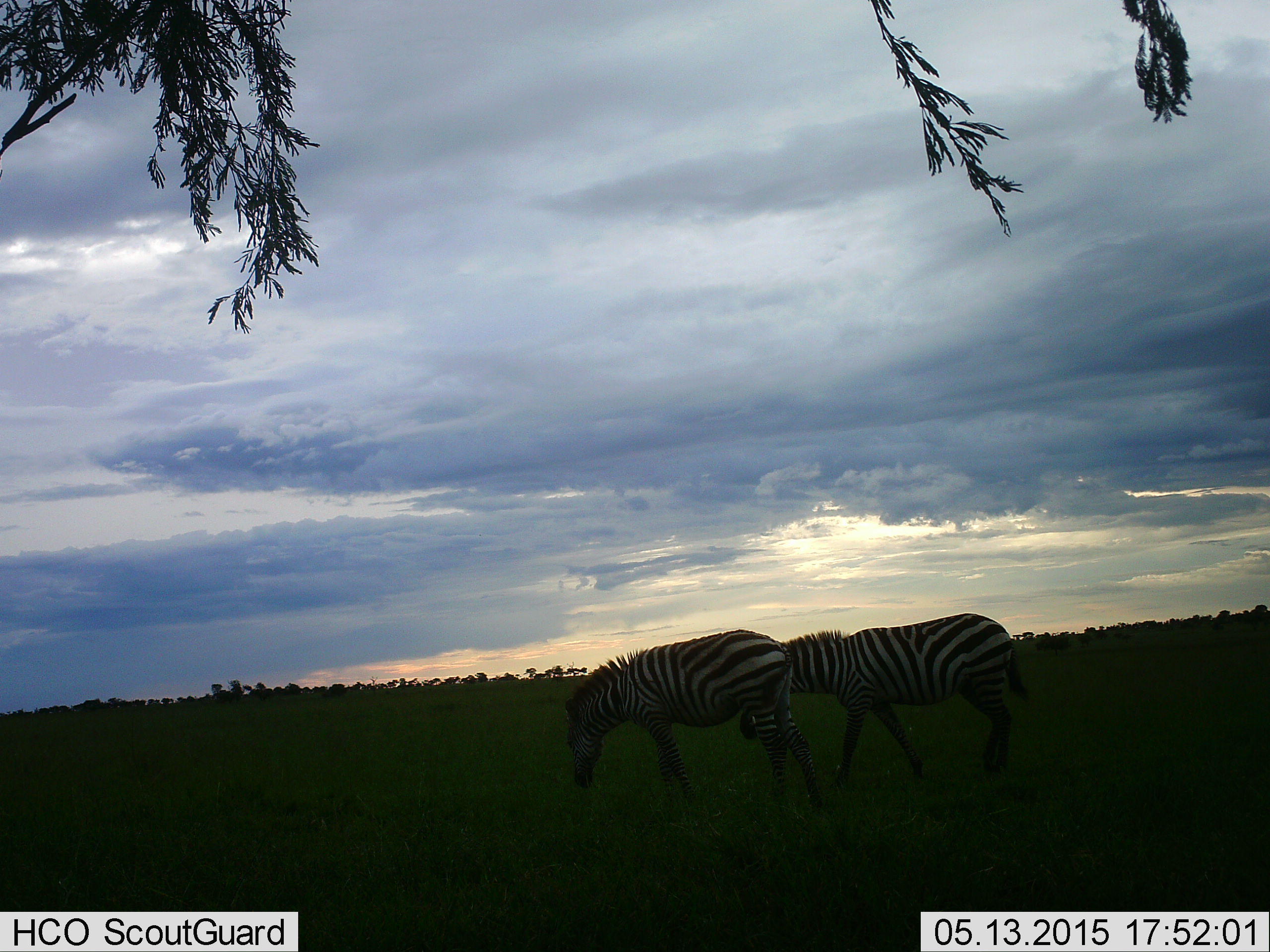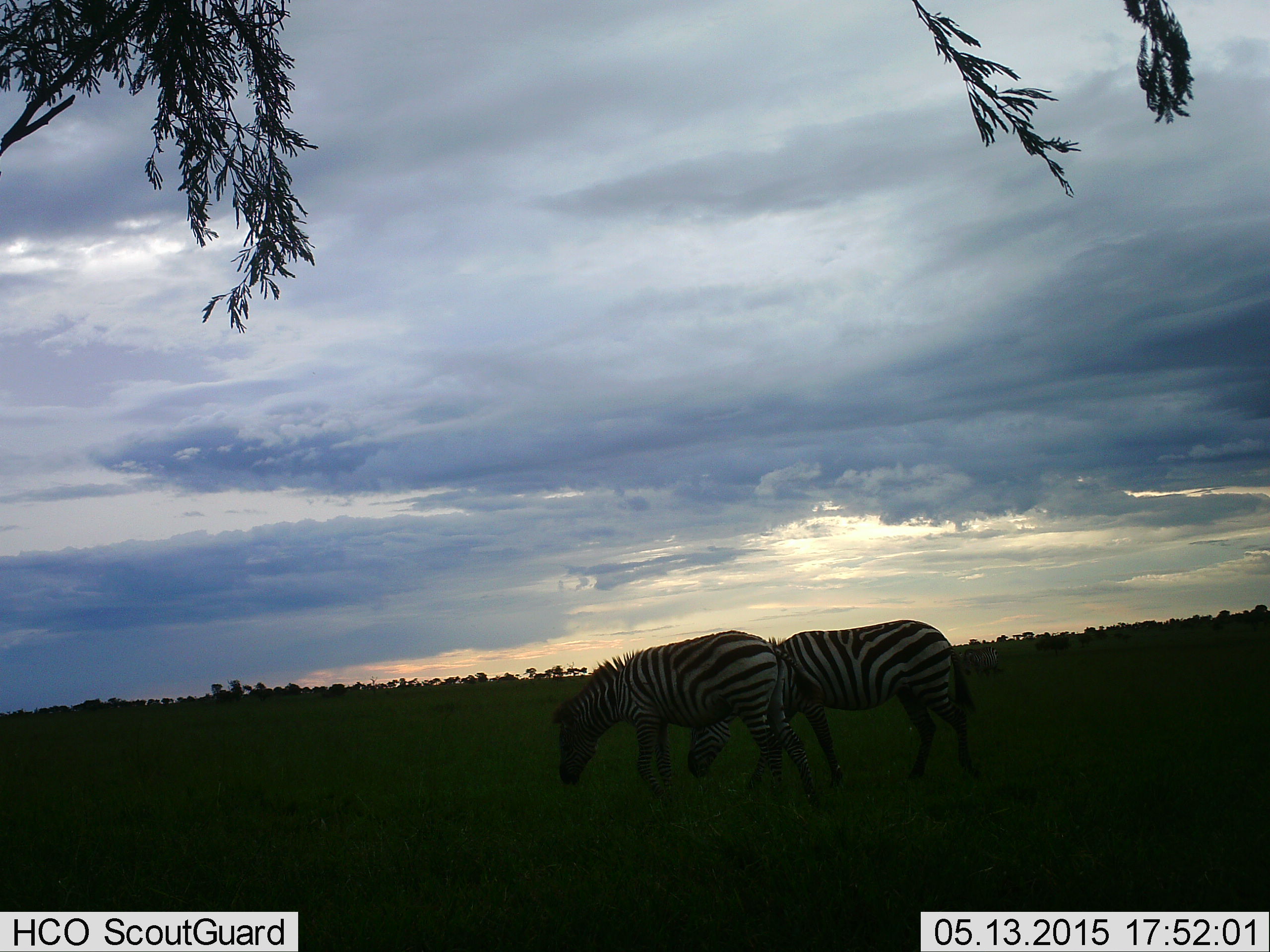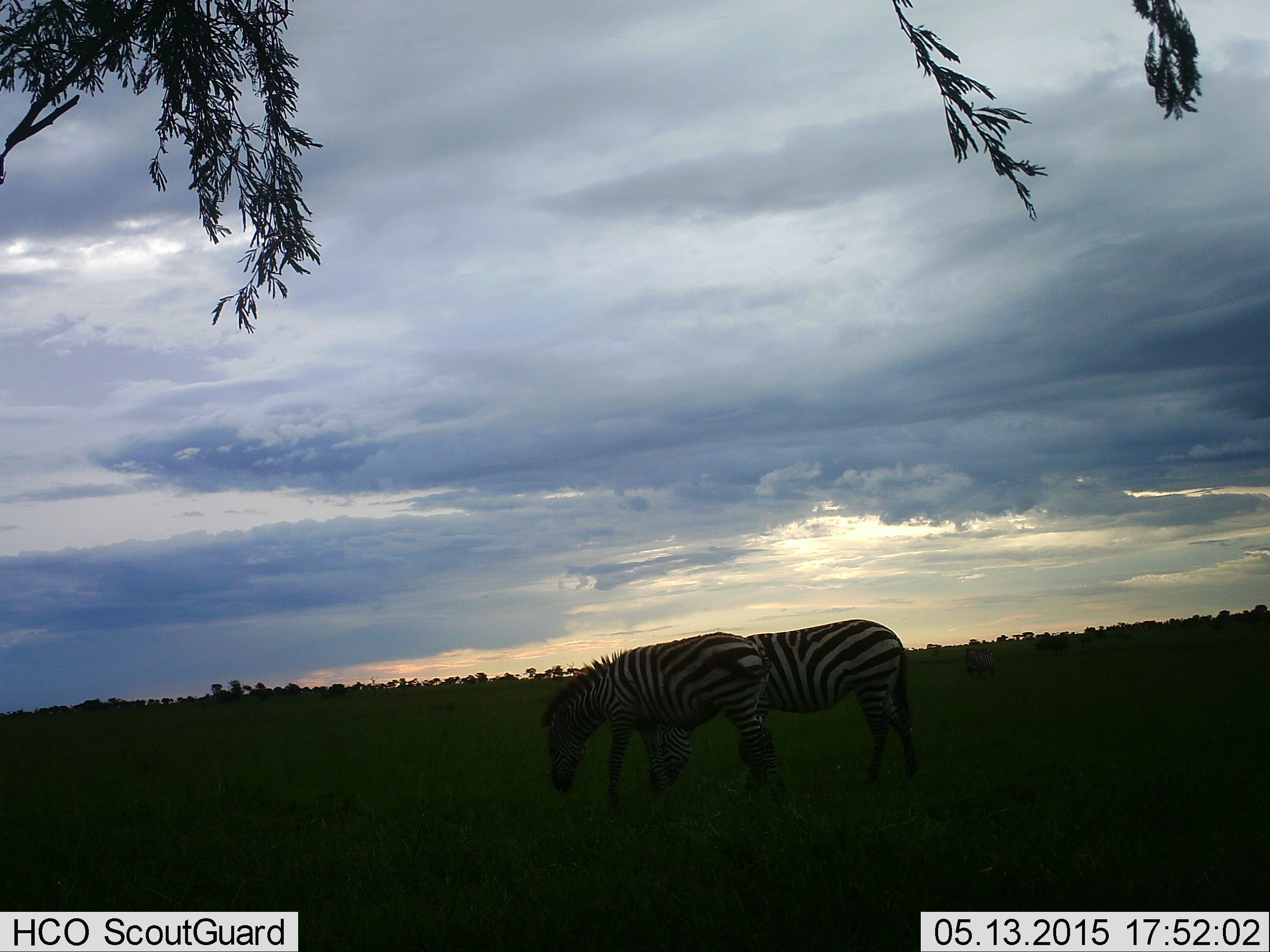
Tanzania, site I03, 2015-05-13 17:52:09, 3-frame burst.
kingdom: Animalia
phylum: Chordata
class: Mammalia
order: Perissodactyla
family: Equidae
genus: Equus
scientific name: Equus quagga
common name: plains zebra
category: zebra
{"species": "zebra (plains zebra) (Equus quagga)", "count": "2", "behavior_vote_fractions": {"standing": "20%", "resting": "0%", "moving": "40%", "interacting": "0%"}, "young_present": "0%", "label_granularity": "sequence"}